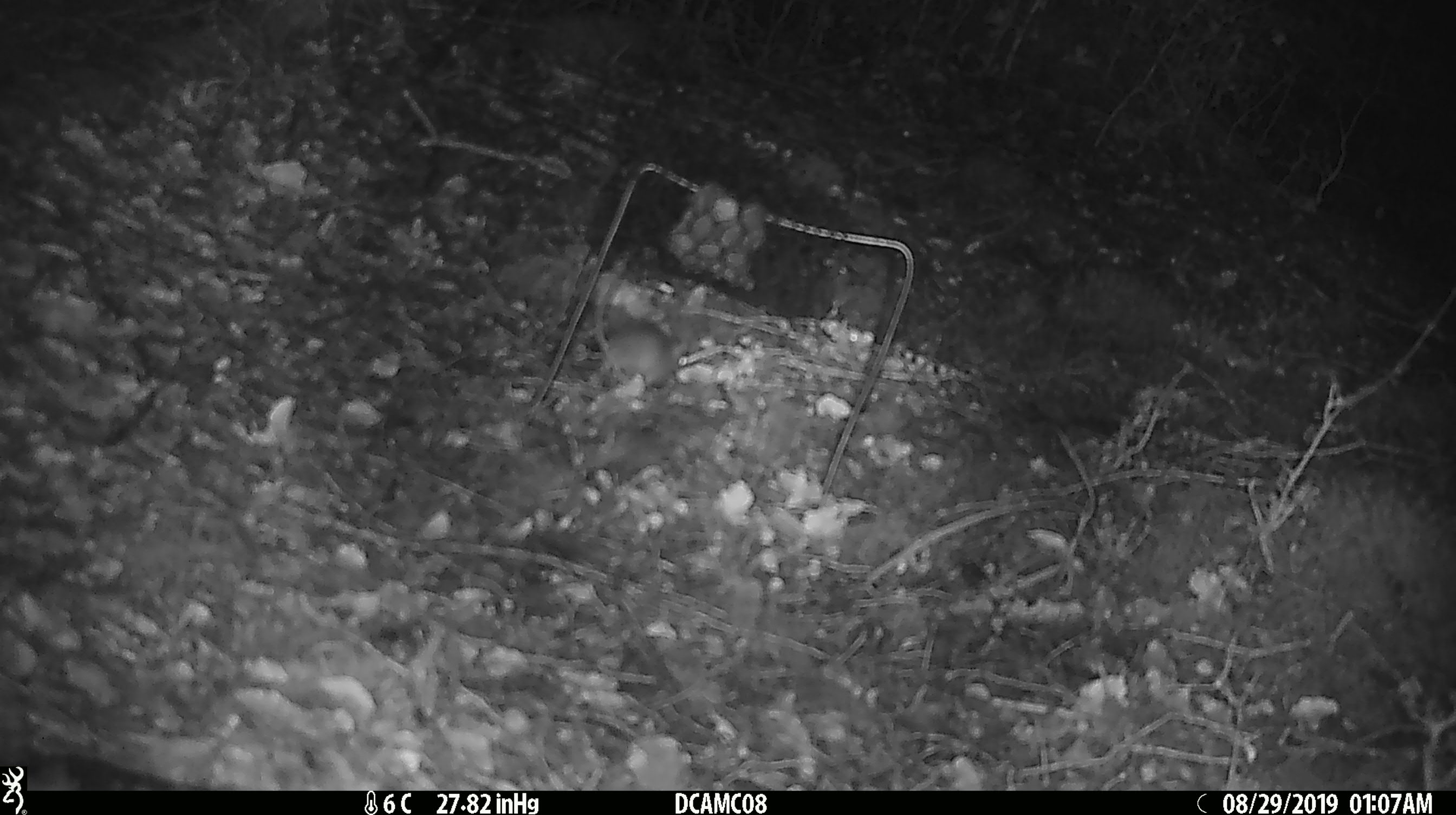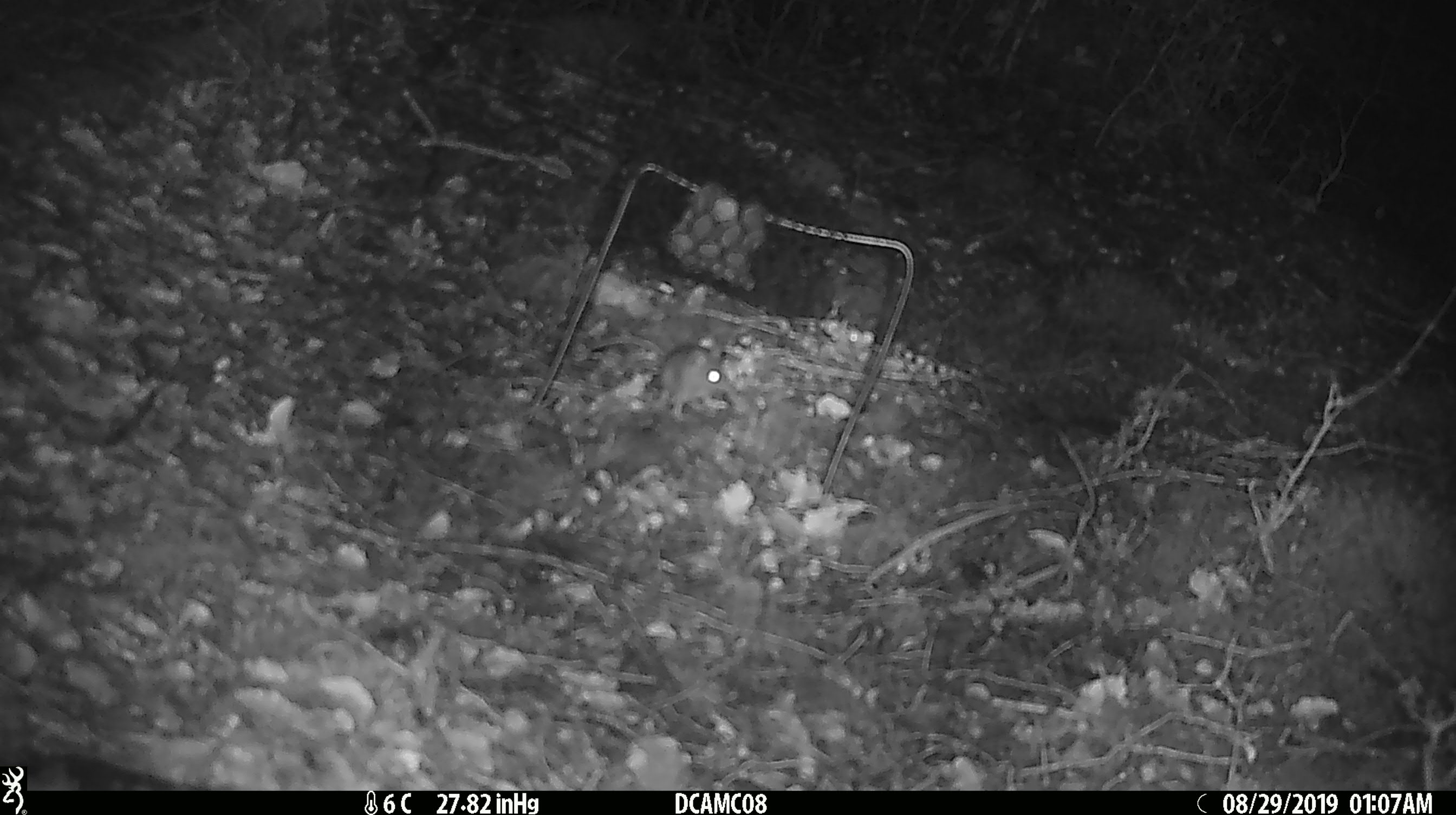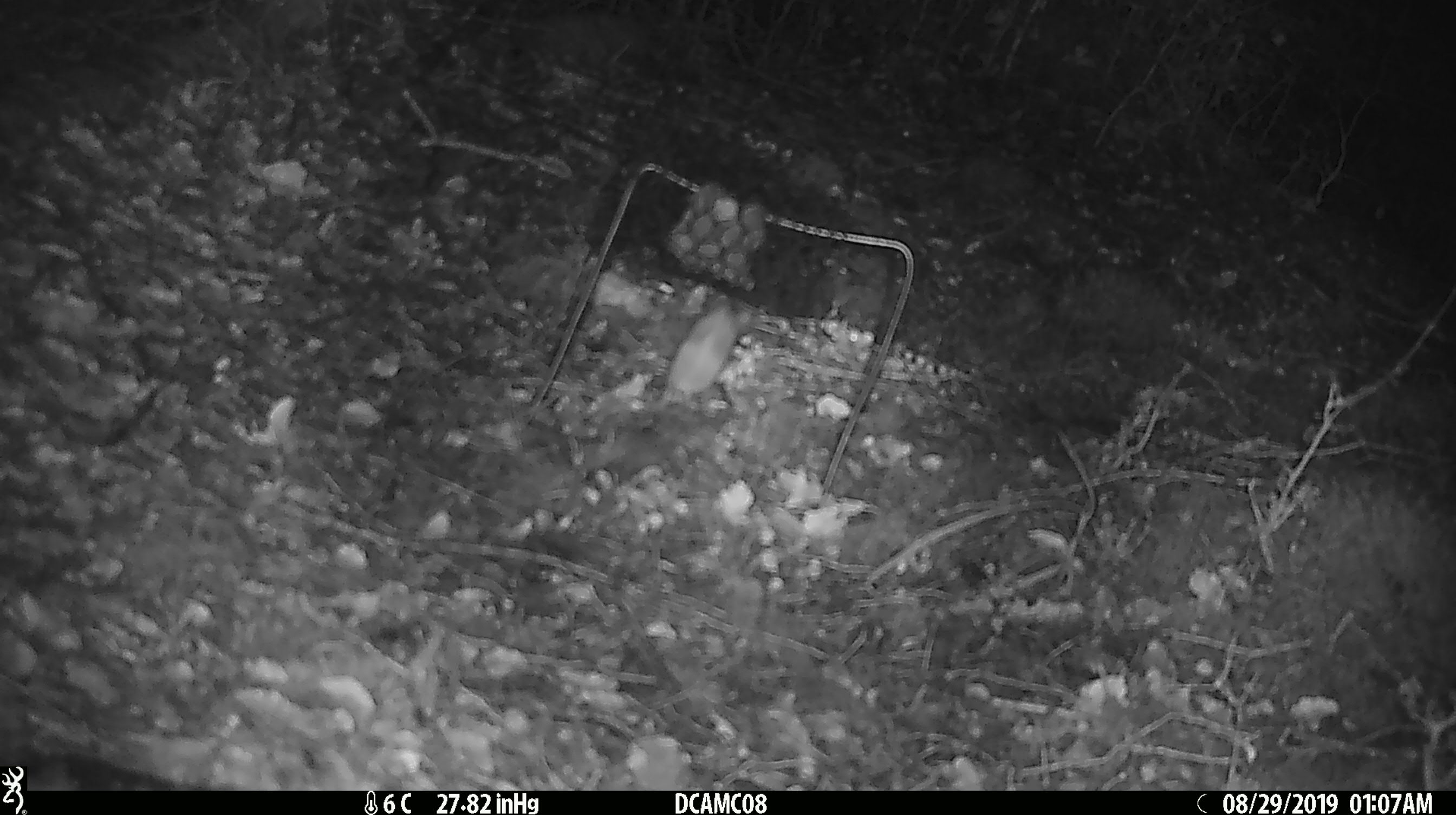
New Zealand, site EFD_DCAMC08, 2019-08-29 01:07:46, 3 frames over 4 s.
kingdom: Animalia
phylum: Chordata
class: Mammalia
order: Rodentia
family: Muridae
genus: Mus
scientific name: Mus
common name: mouse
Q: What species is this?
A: Mouse (Mus).